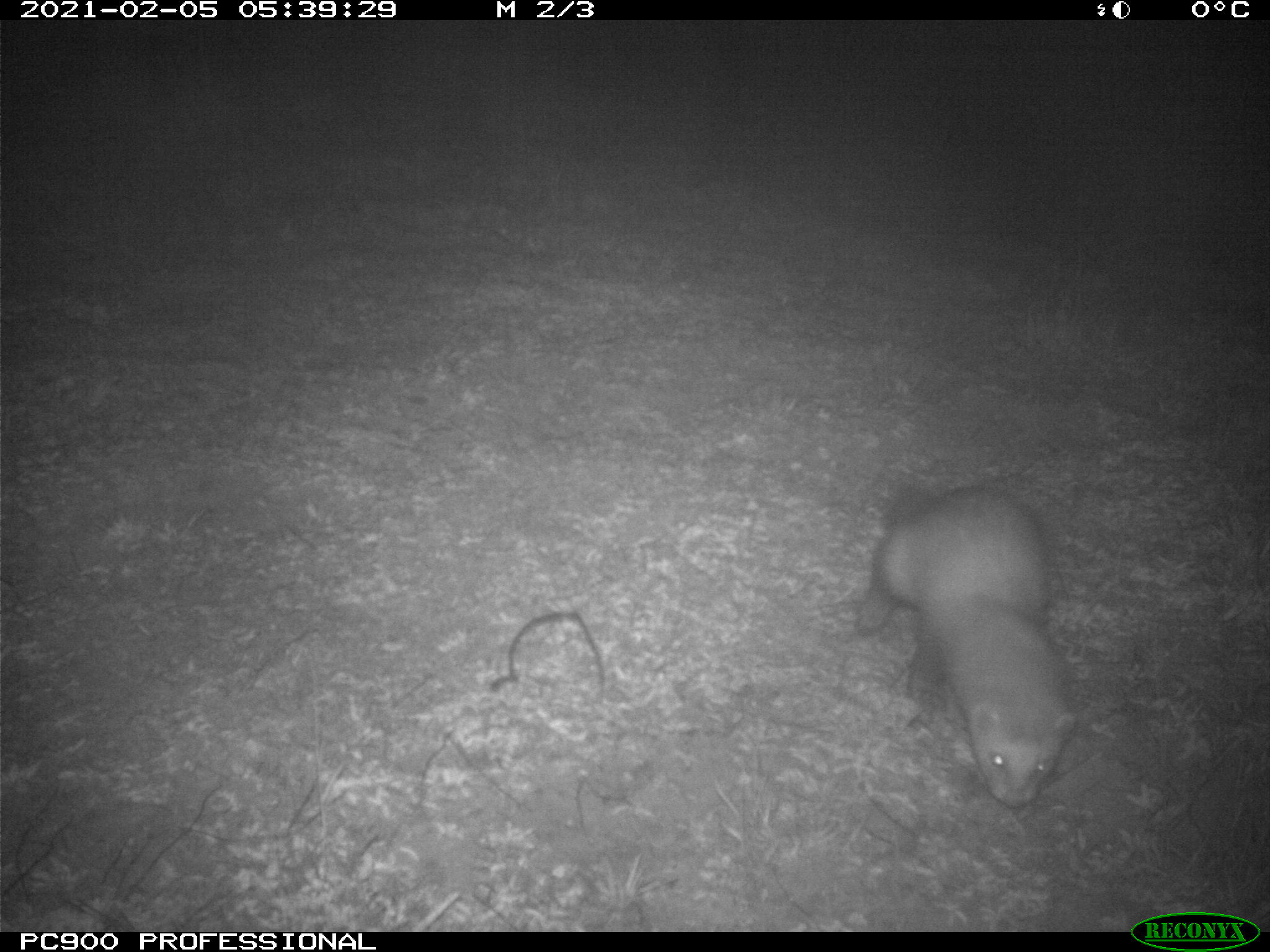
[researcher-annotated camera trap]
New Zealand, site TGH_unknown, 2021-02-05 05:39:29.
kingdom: Animalia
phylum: Chordata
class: Mammalia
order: Carnivora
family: Mustelidae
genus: Mustela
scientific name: Mustela furo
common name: ferret